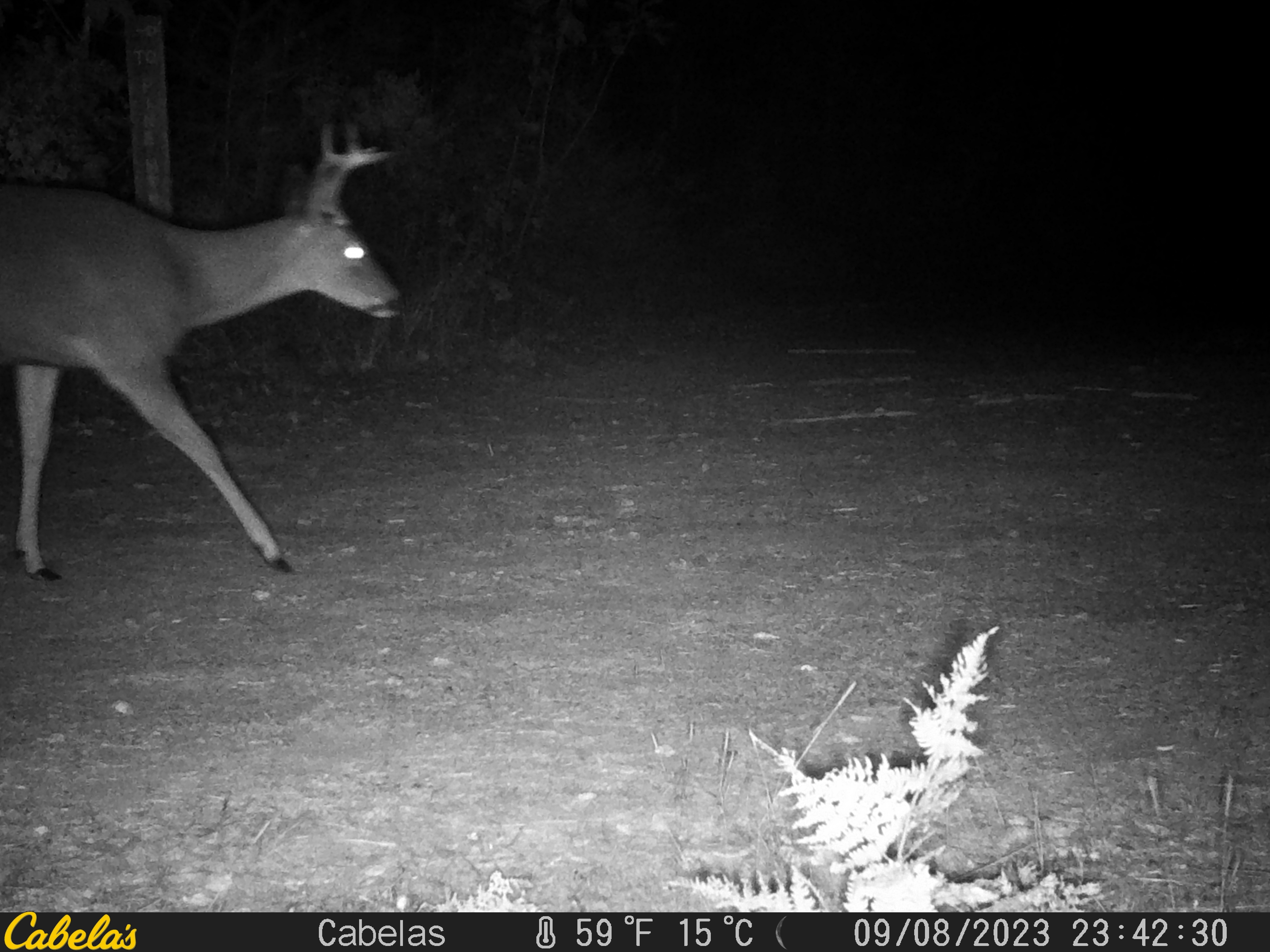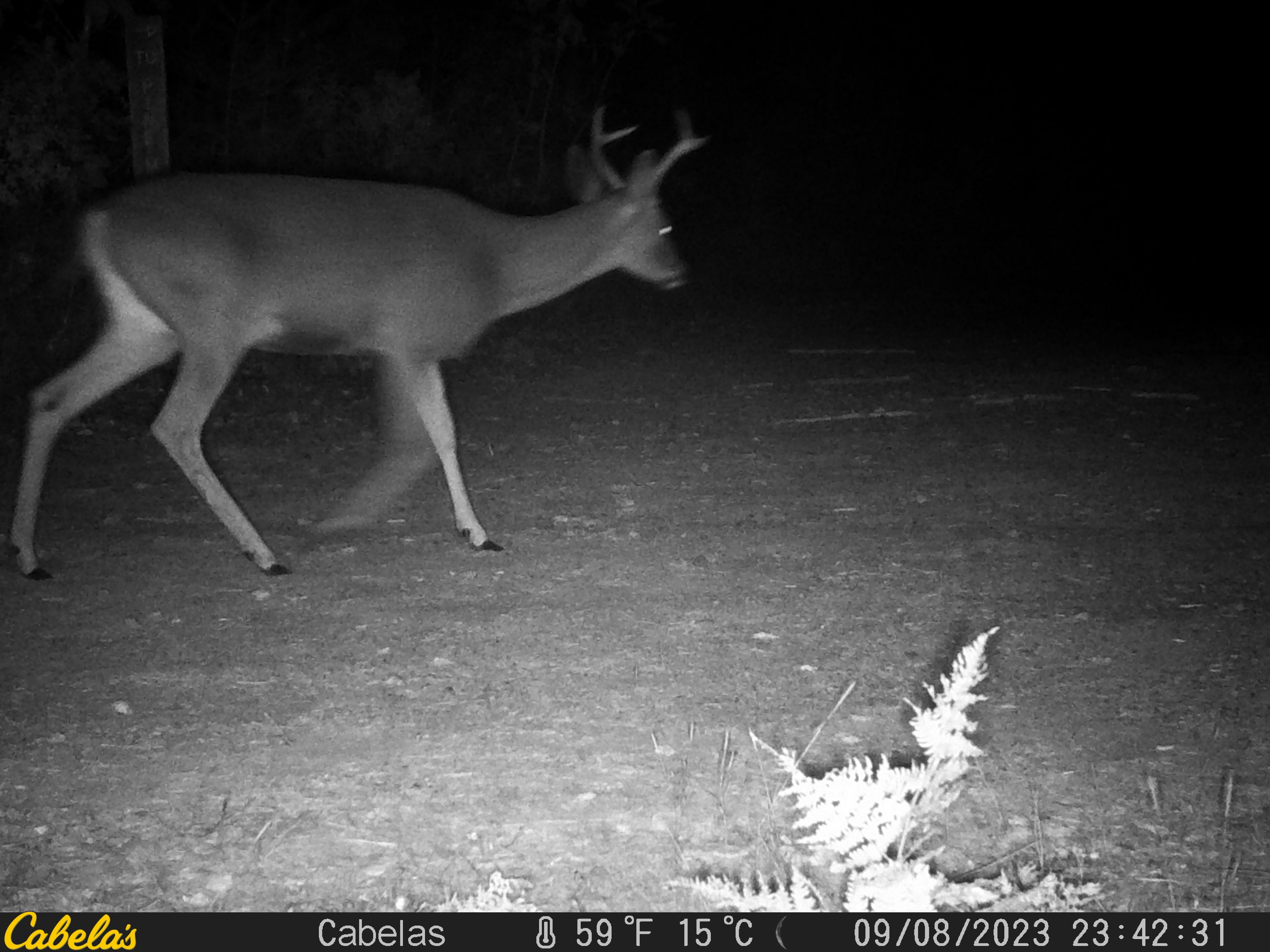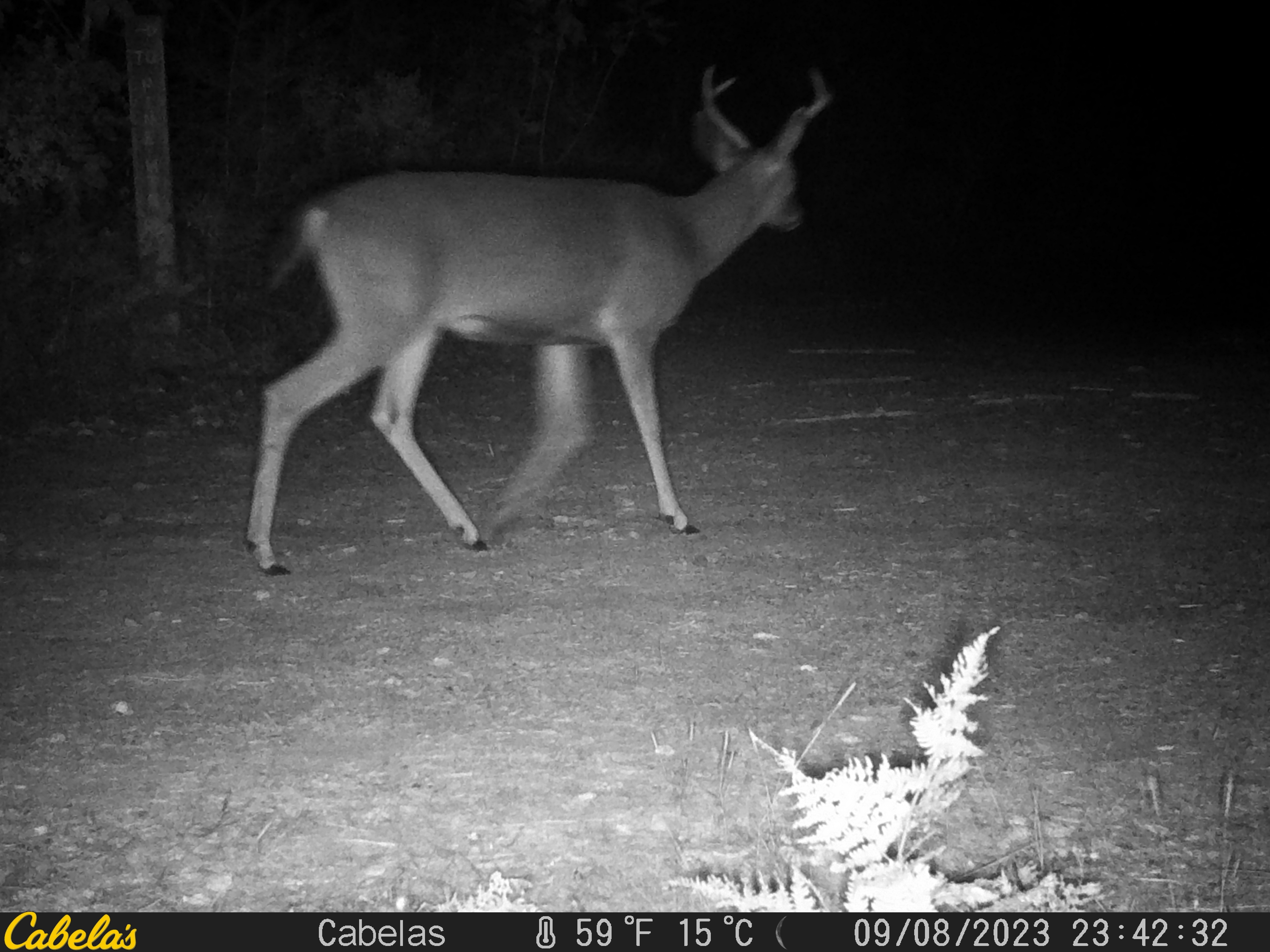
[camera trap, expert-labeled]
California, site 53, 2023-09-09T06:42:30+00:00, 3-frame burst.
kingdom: Animalia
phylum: Chordata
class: Mammalia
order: Artiodactyla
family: Cervidae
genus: Odocoileus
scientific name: Odocoileus hemionus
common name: mule deer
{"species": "mule deer (Odocoileus hemionus)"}